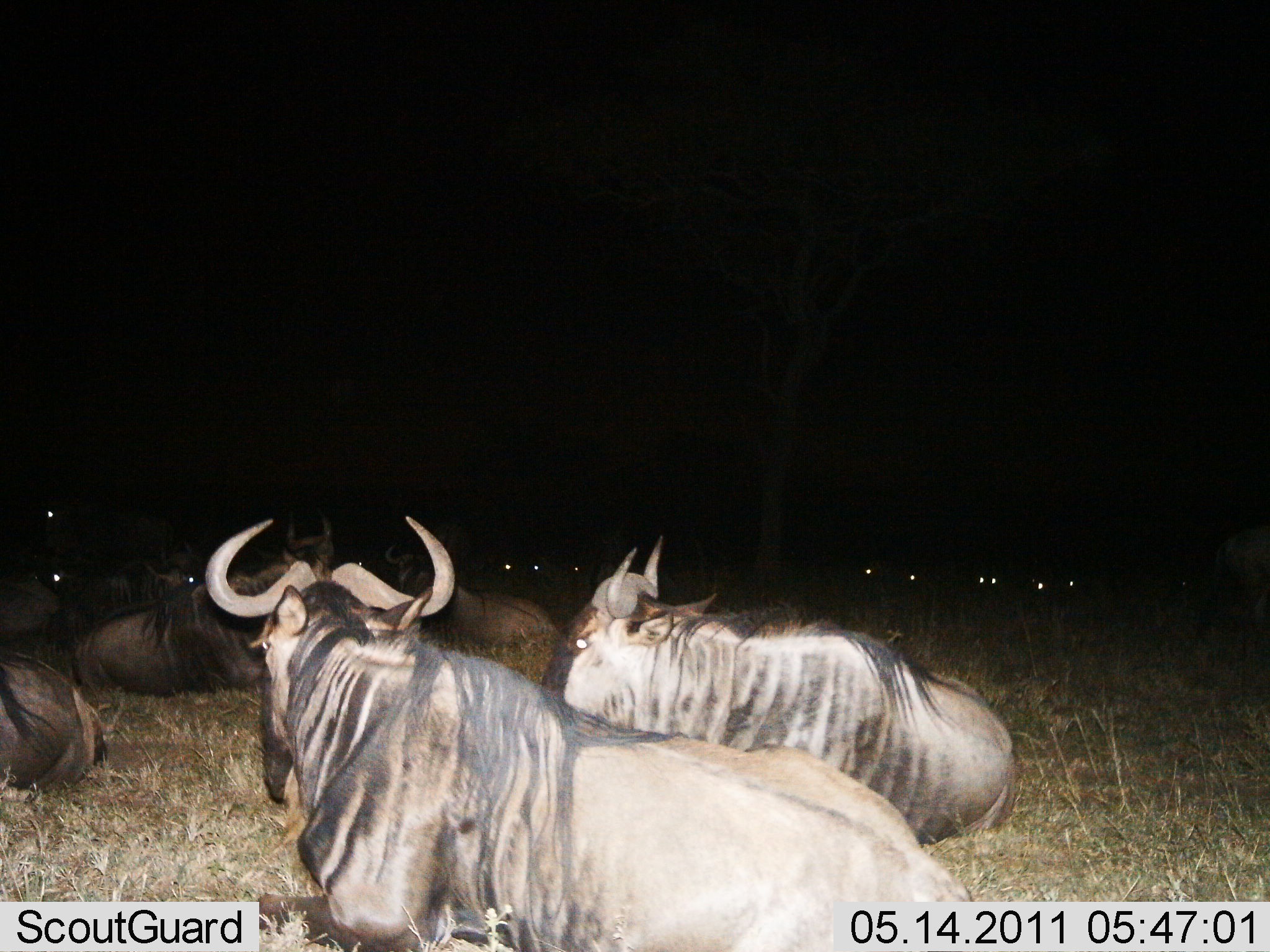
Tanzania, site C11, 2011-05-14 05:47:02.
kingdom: Animalia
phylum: Chordata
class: Mammalia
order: Artiodactyla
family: Bovidae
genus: Connochaetes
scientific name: Connochaetes taurinus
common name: blue wildebeest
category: wildebeest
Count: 6.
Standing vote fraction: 0%.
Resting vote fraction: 100%.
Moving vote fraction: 0%.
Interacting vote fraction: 0%.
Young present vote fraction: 0%.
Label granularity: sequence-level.